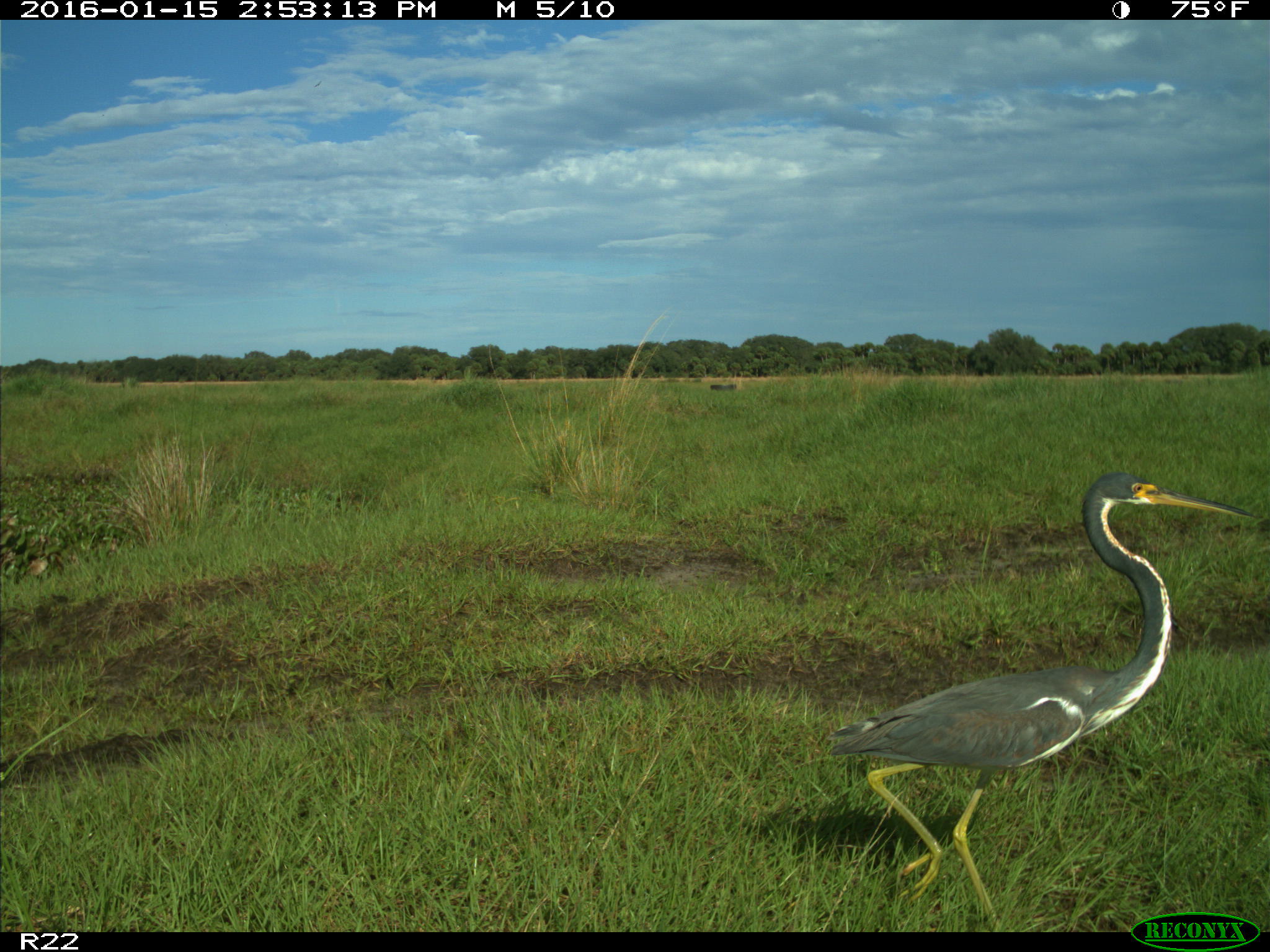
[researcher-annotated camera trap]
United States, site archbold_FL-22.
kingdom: Animalia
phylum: Chordata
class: Aves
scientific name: Aves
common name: birds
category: unidentified bird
Unidentified bird (birds) (Aves).